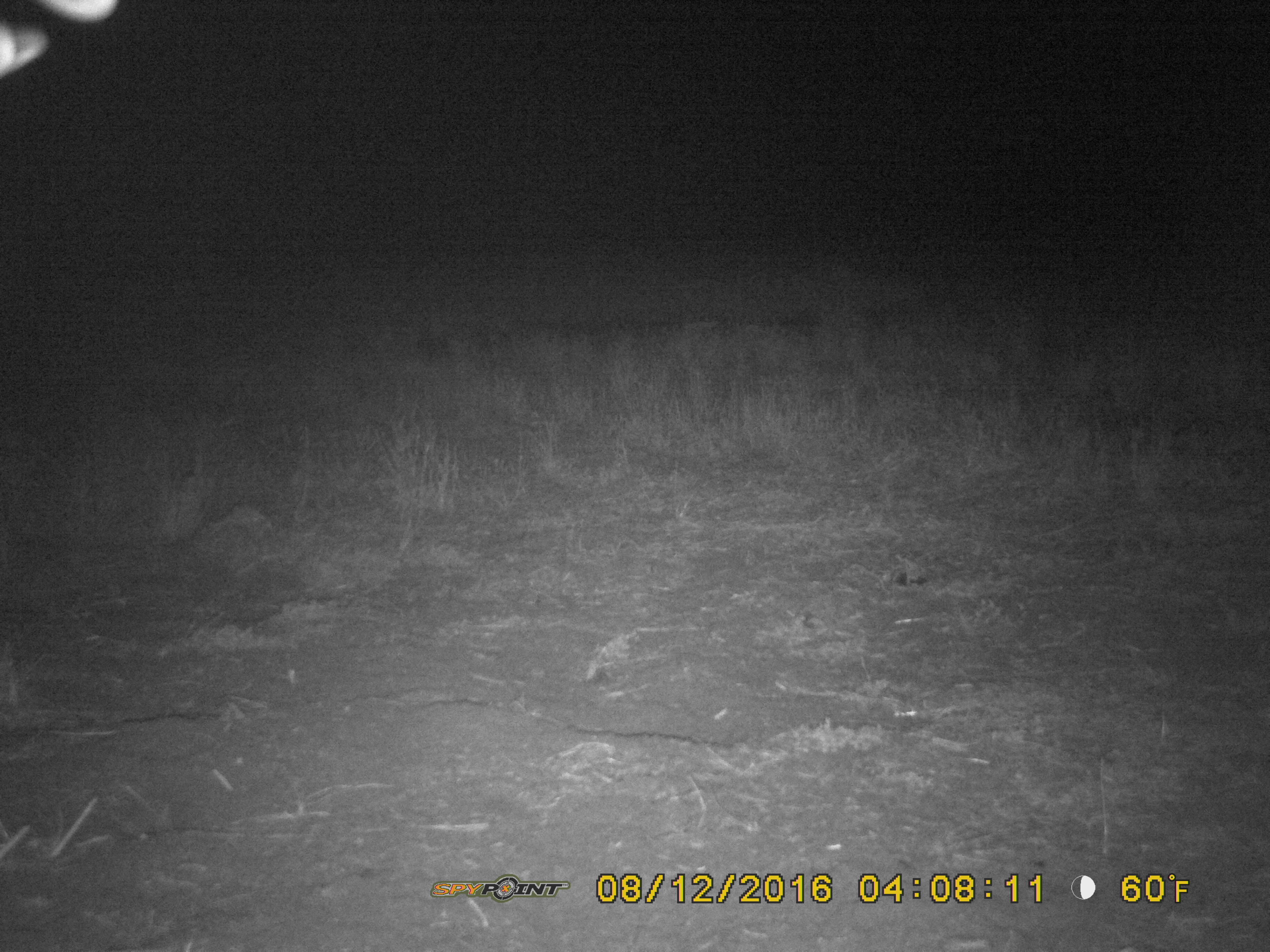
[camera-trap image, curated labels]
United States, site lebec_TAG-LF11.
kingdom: Animalia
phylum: Chordata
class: Mammalia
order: Artiodactyla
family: Suidae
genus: Sus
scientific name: Sus scrofa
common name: wild boar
Sus scrofa (wild boar).